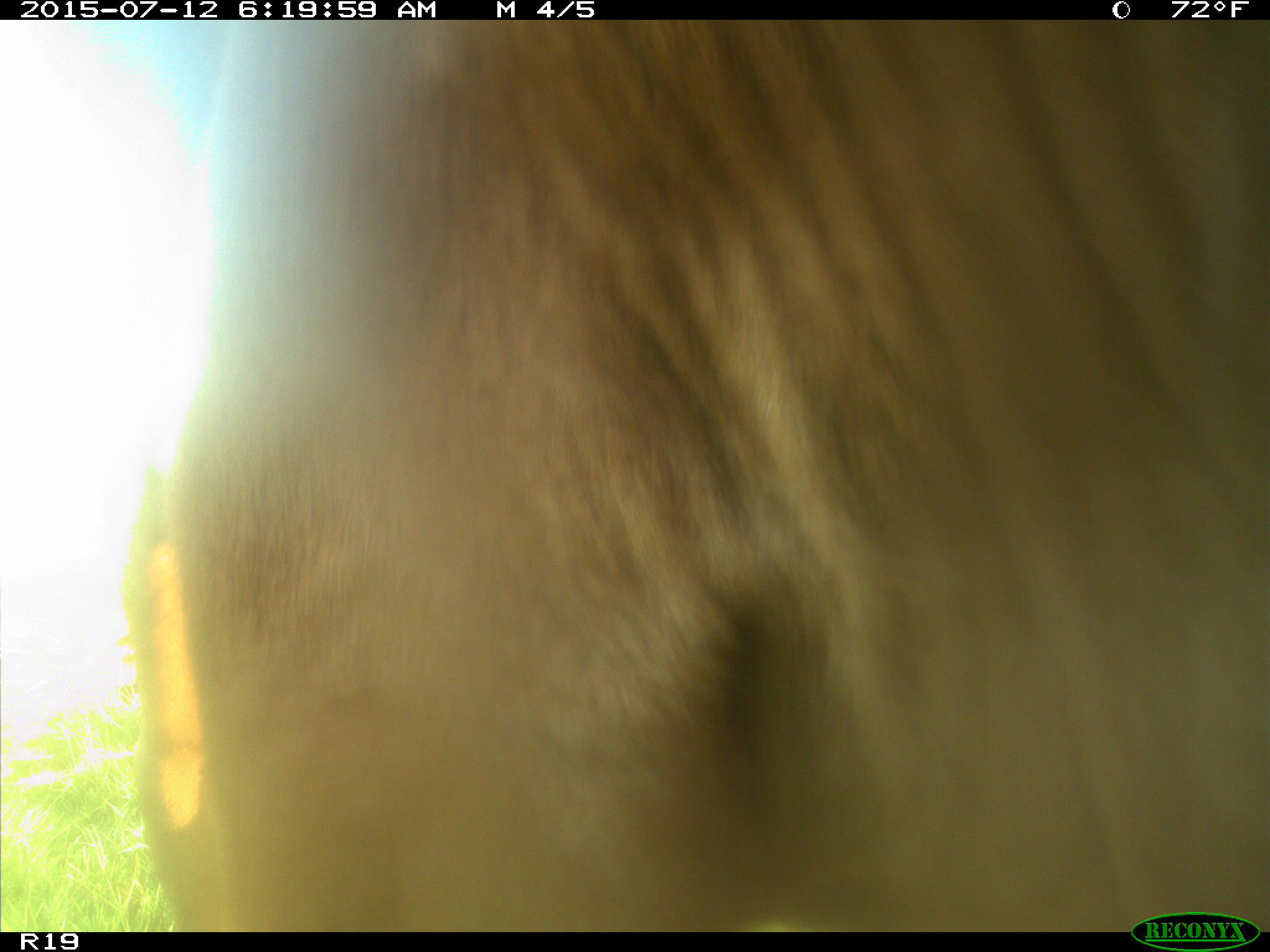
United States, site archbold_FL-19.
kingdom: Animalia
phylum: Chordata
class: Mammalia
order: Artiodactyla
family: Bovidae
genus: Bos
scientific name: Bos taurus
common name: domestic cow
Bos taurus (domestic cow).